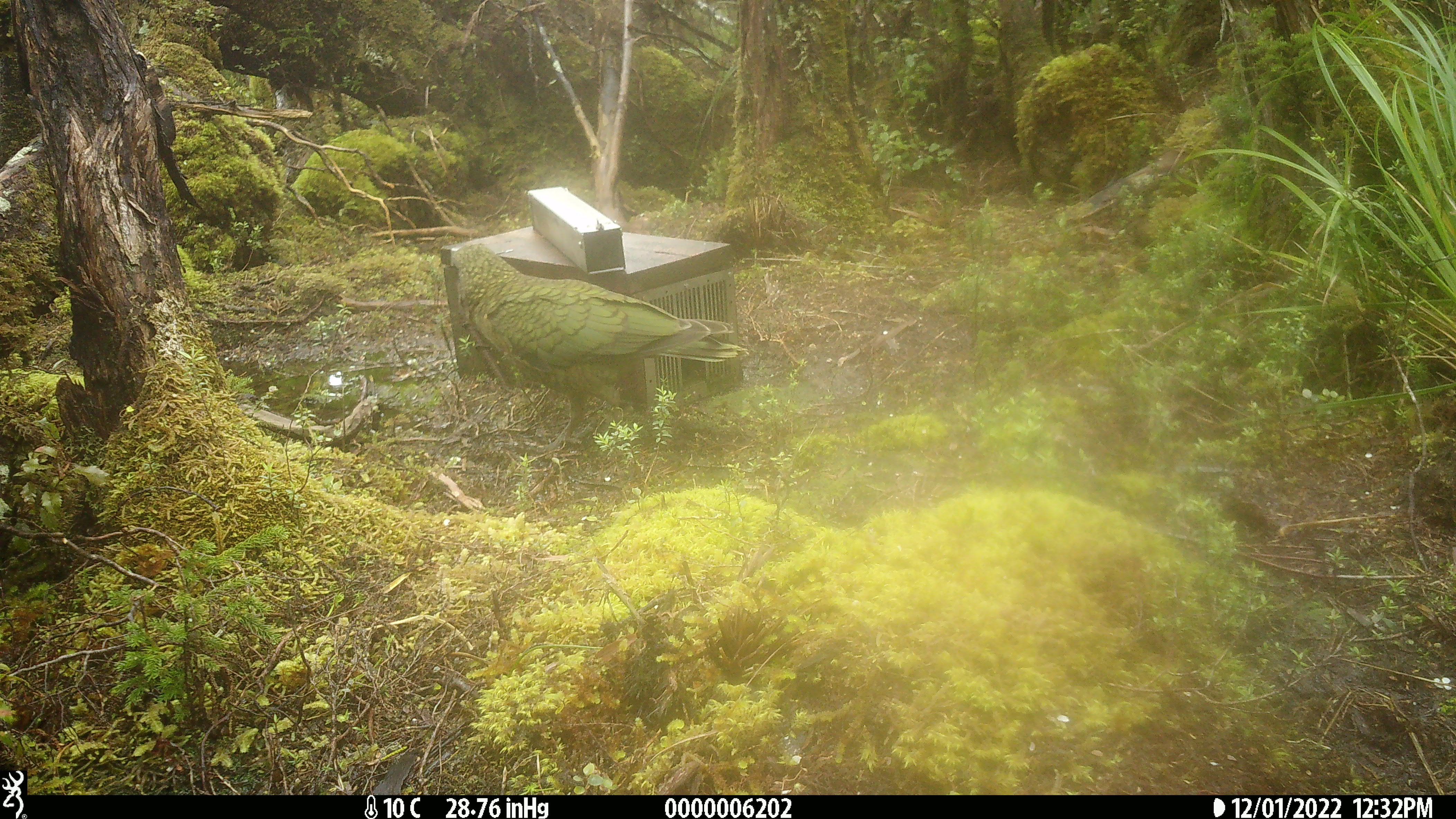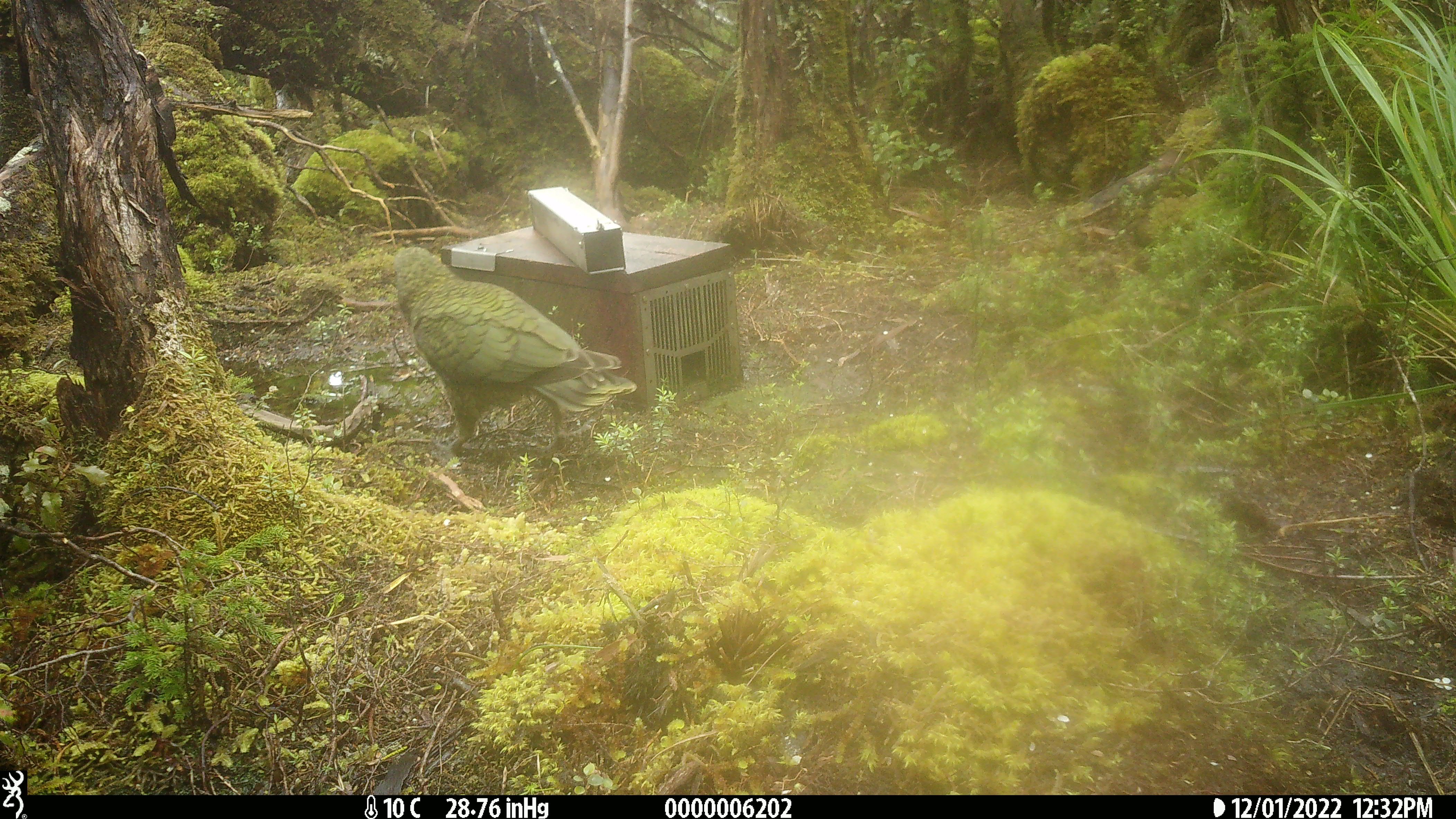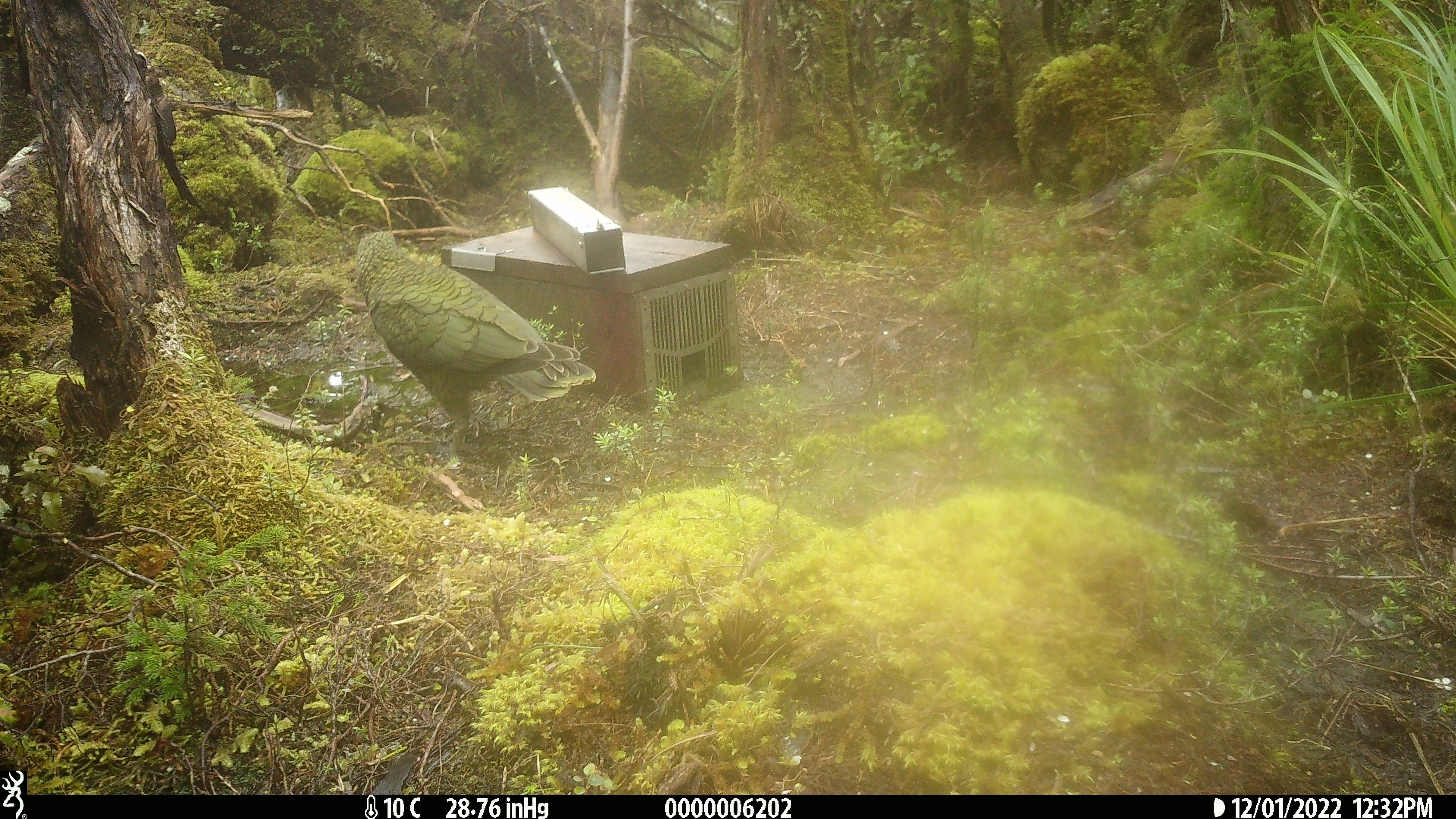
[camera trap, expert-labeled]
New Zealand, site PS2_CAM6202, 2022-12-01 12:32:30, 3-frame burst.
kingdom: Animalia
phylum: Chordata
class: Aves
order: Psittaciformes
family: Strigopidae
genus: Nestor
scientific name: Nestor notabilis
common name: kea